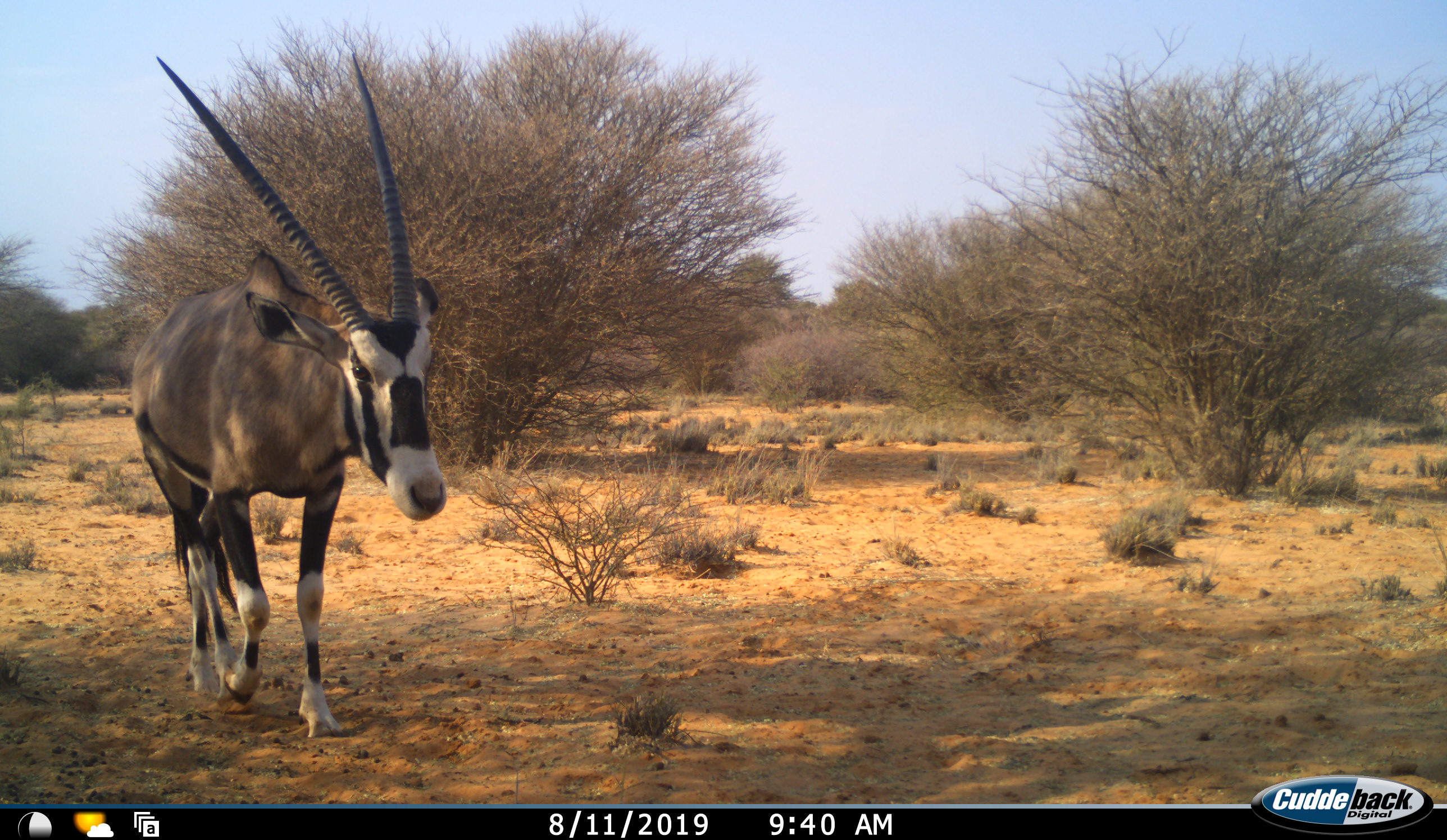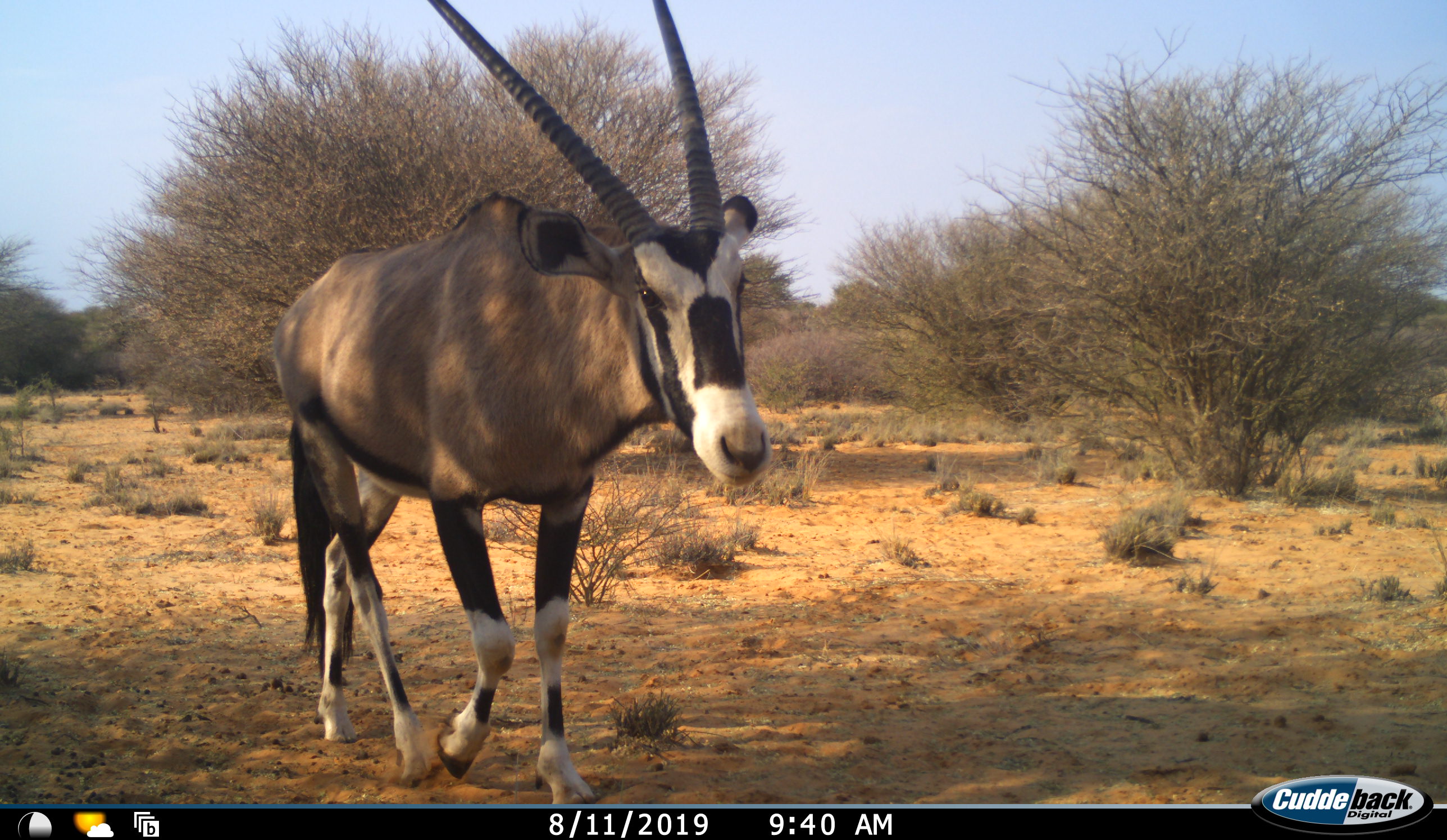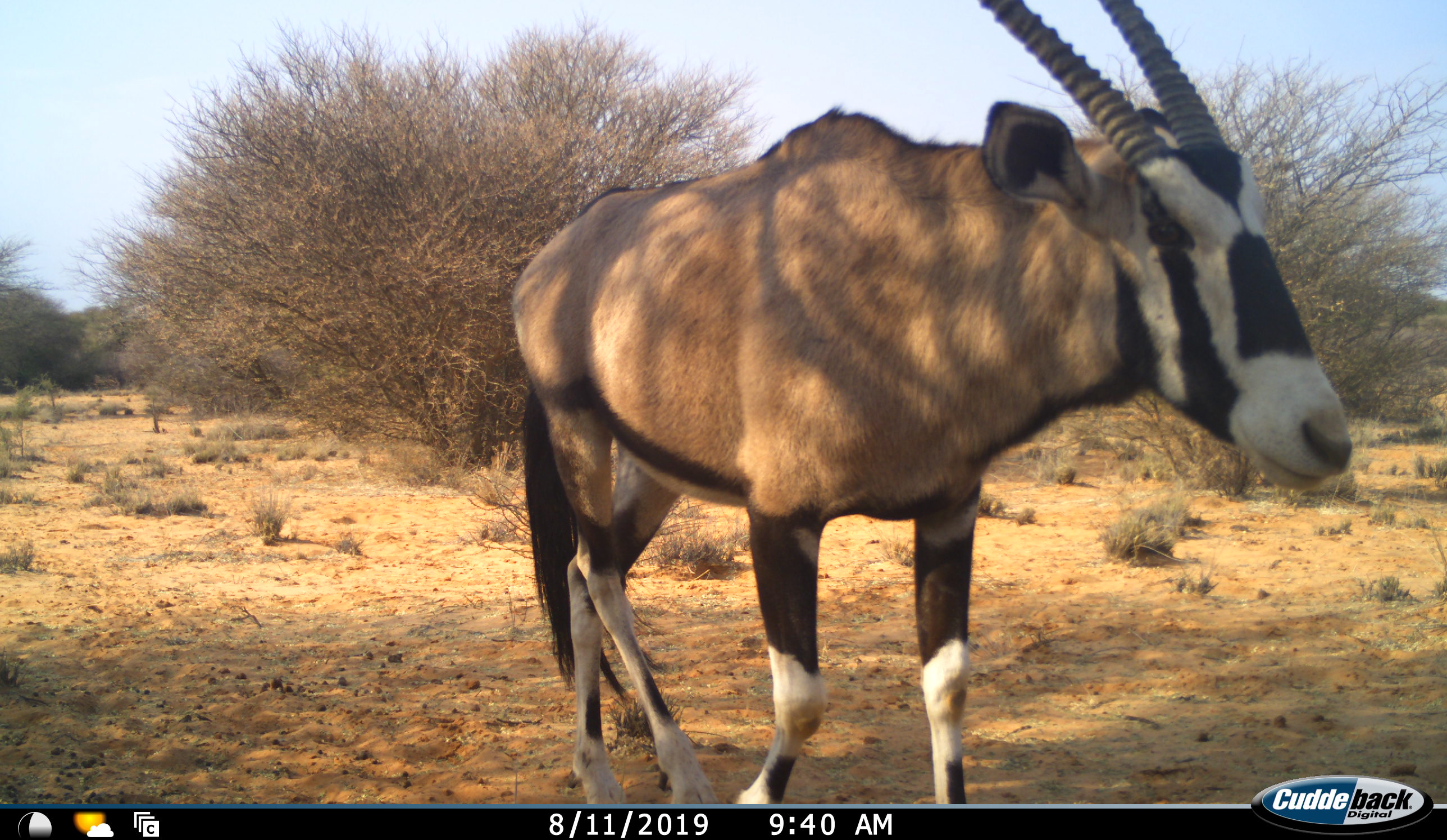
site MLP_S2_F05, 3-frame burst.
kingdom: Animalia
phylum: Chordata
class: Mammalia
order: Artiodactyla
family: Bovidae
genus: Oryx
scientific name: Oryx gazella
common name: gemsbok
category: oryx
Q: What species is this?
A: Oryx (gemsbok) (Oryx gazella).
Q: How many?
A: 1.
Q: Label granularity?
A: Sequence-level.